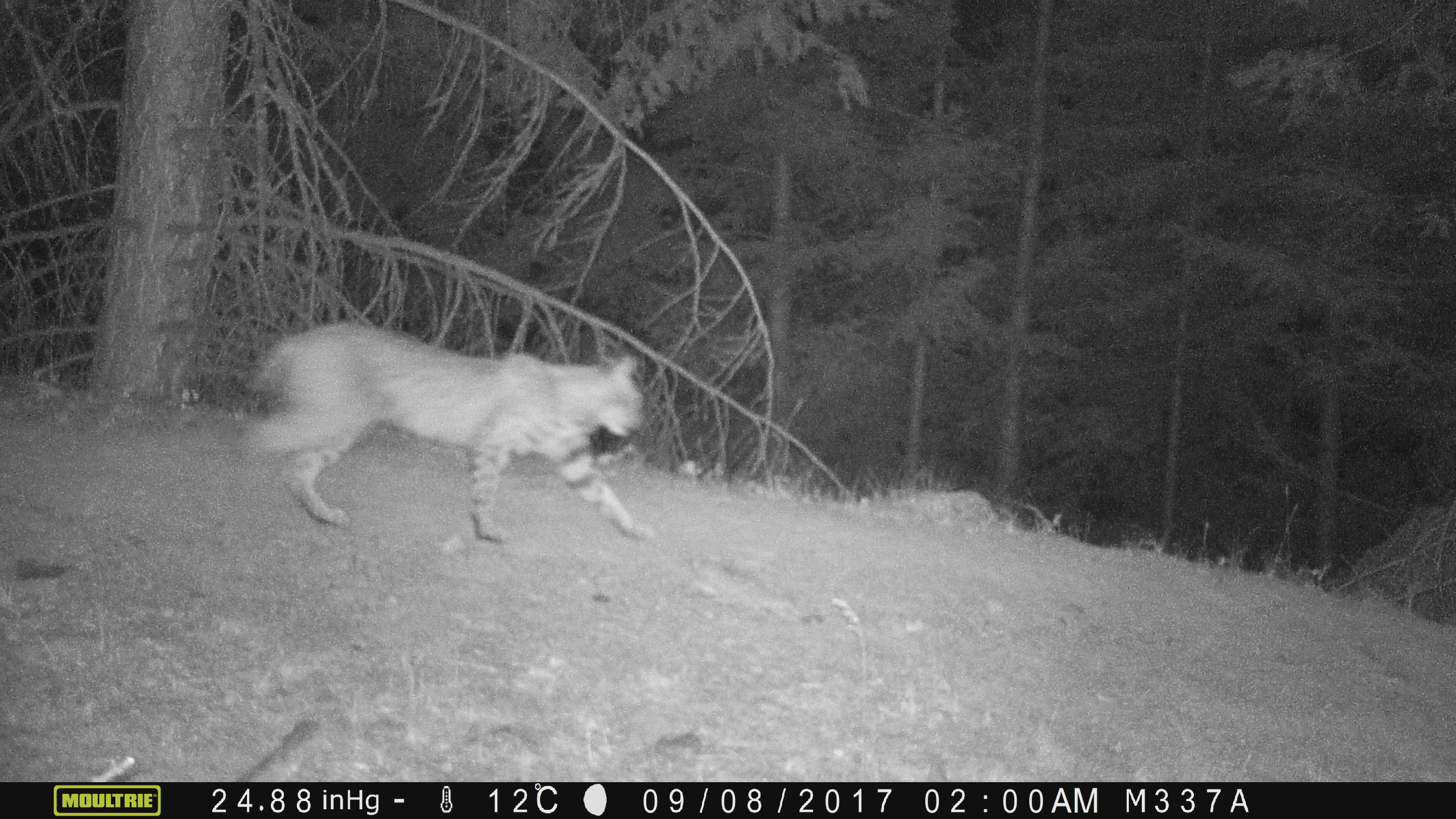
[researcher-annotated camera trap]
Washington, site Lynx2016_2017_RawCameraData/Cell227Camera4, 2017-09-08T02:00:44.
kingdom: Animalia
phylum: Chordata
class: Mammalia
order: Carnivora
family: Felidae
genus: Lynx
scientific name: Lynx rufus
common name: bobcat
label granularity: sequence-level